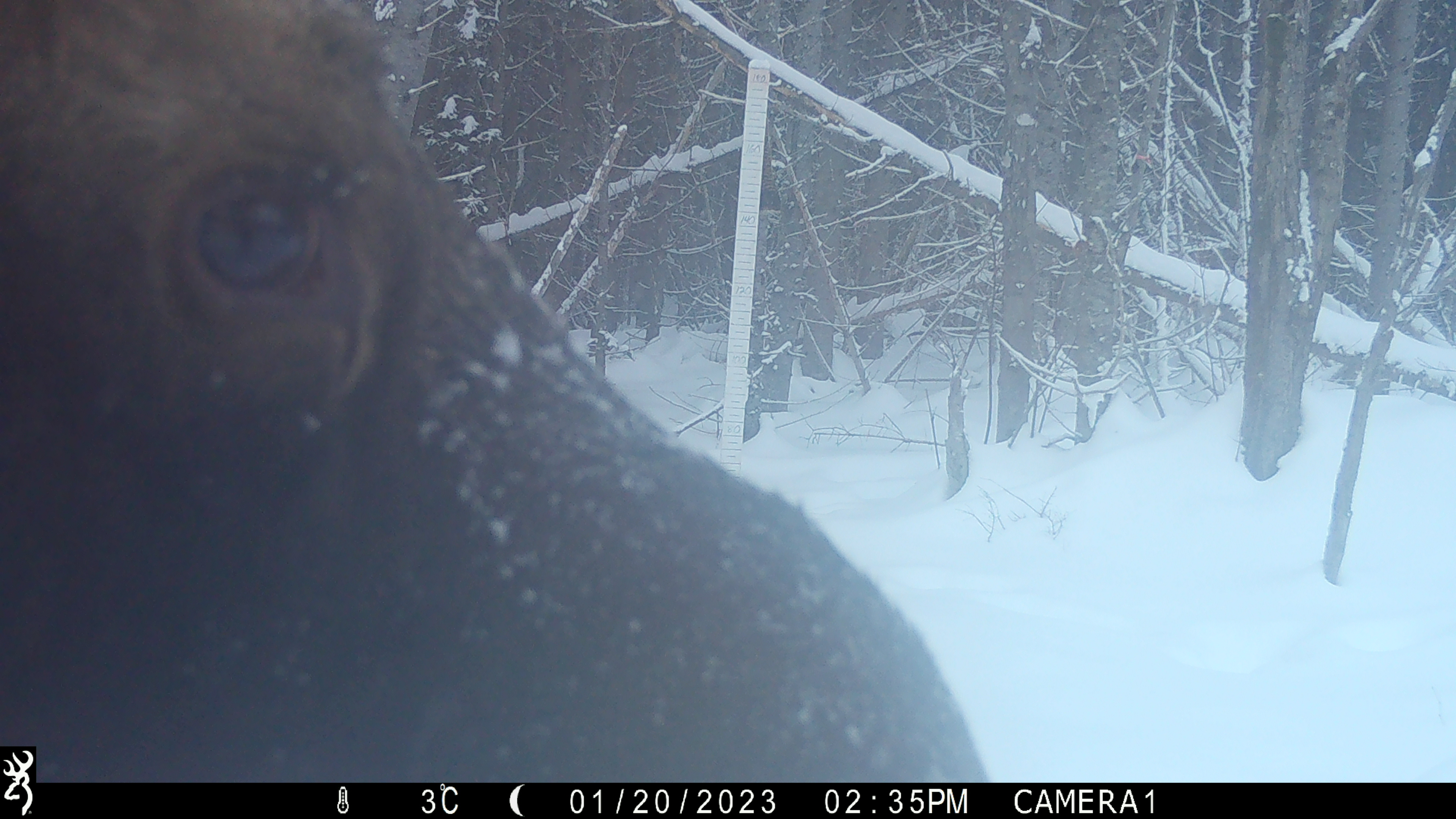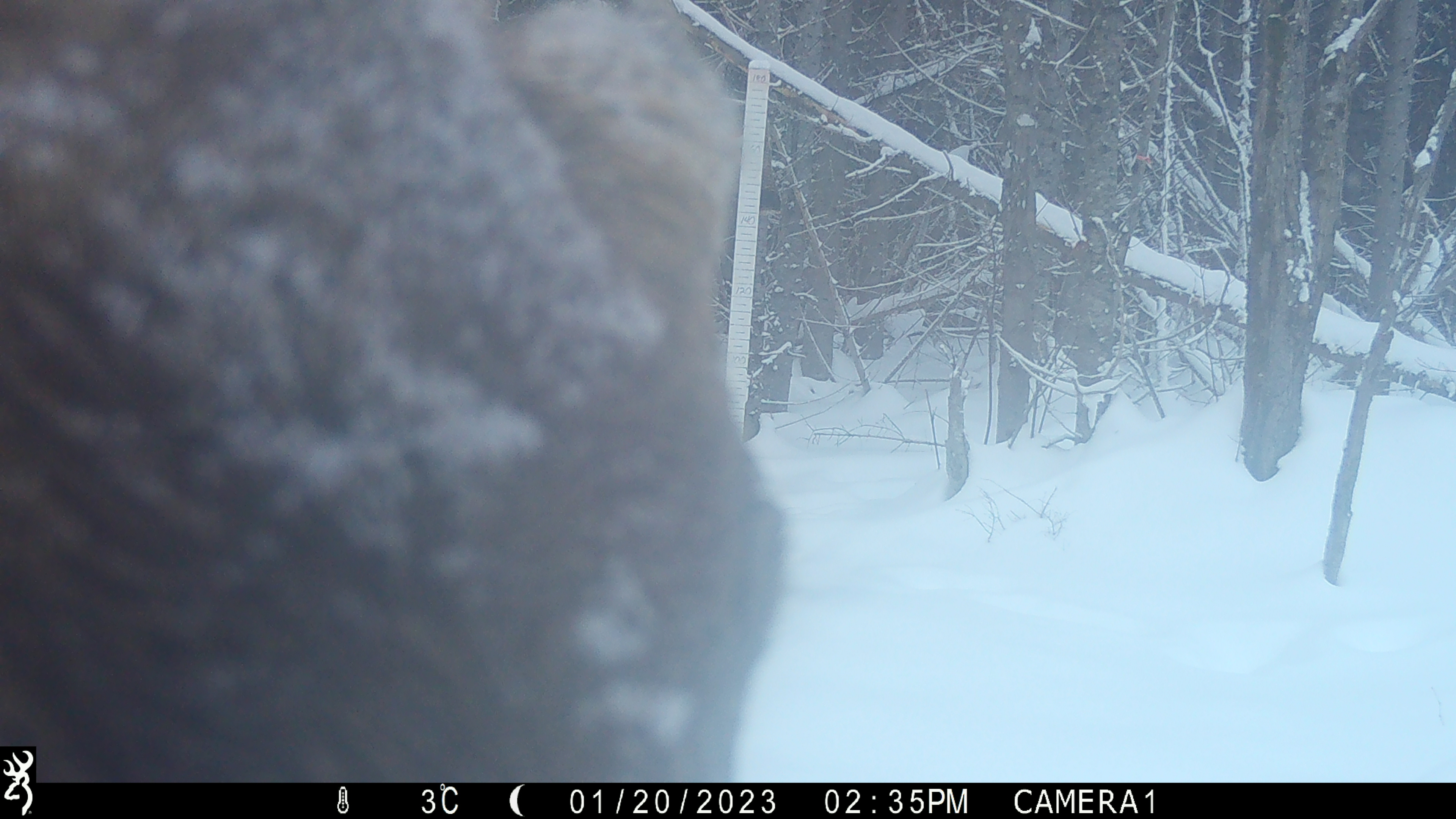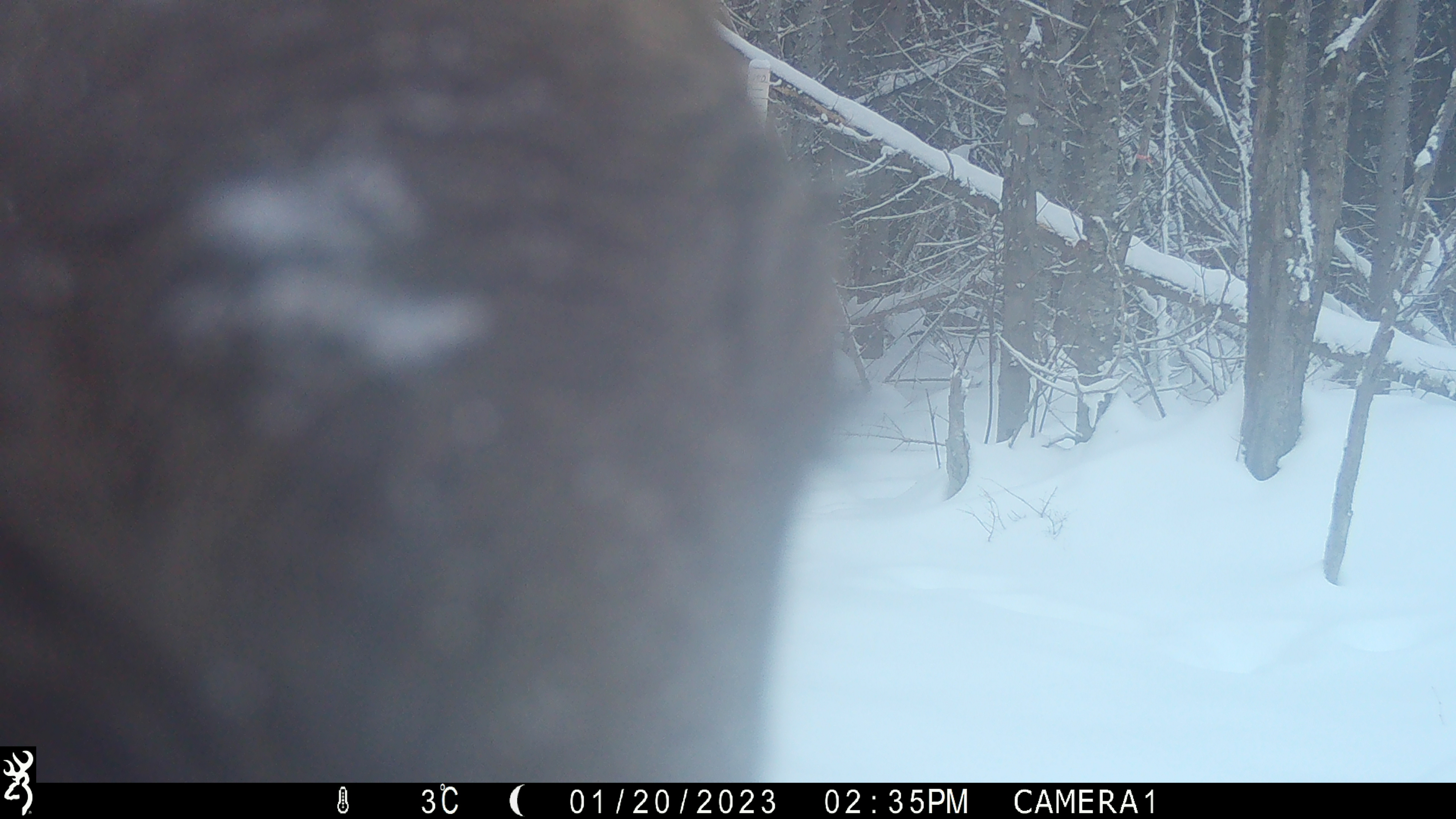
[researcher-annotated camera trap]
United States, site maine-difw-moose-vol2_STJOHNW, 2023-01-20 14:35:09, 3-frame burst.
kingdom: Animalia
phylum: Chordata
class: Mammalia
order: Artiodactyla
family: Cervidae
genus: Alces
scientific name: Alces alces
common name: moose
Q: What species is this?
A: Moose (Alces alces).